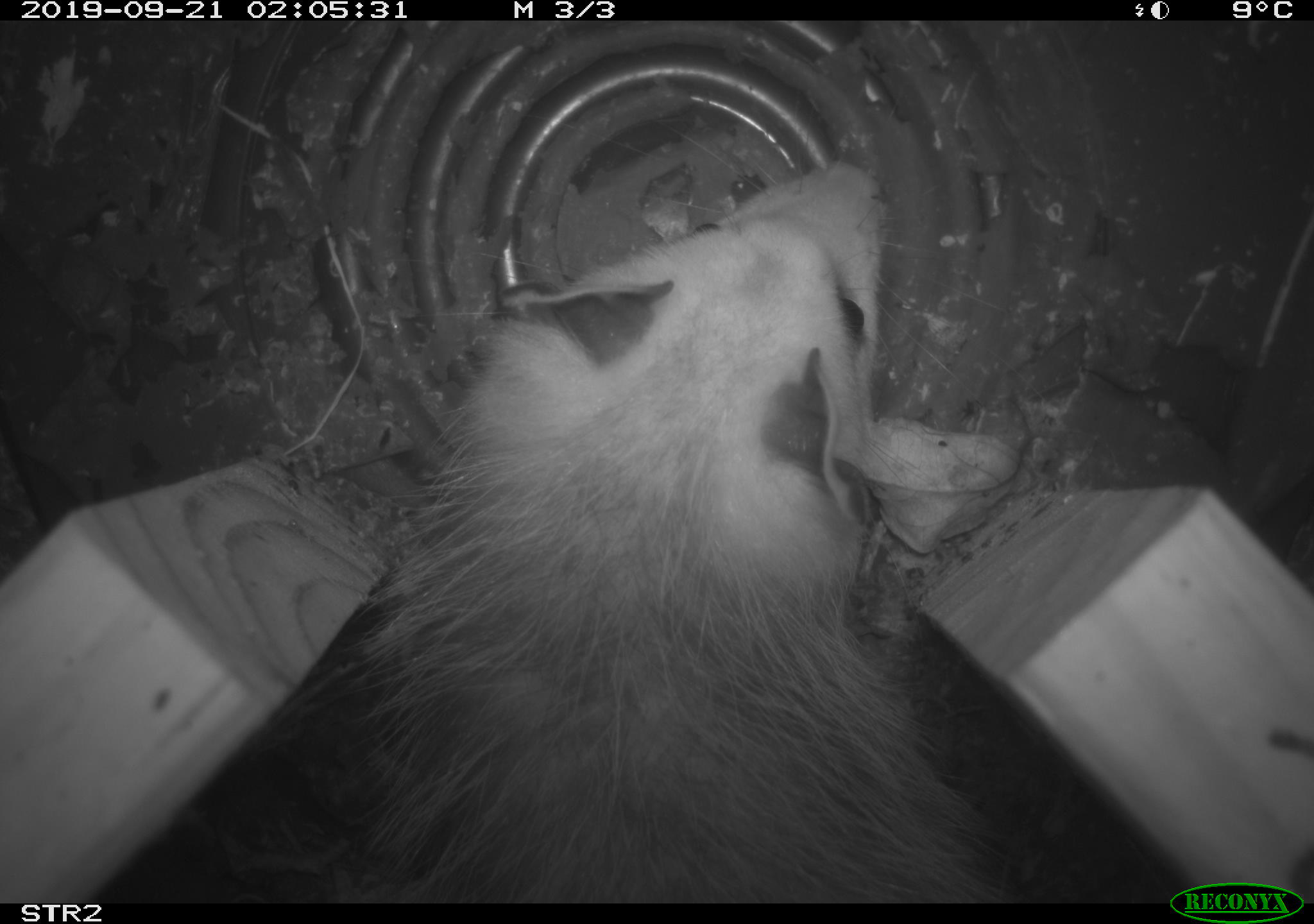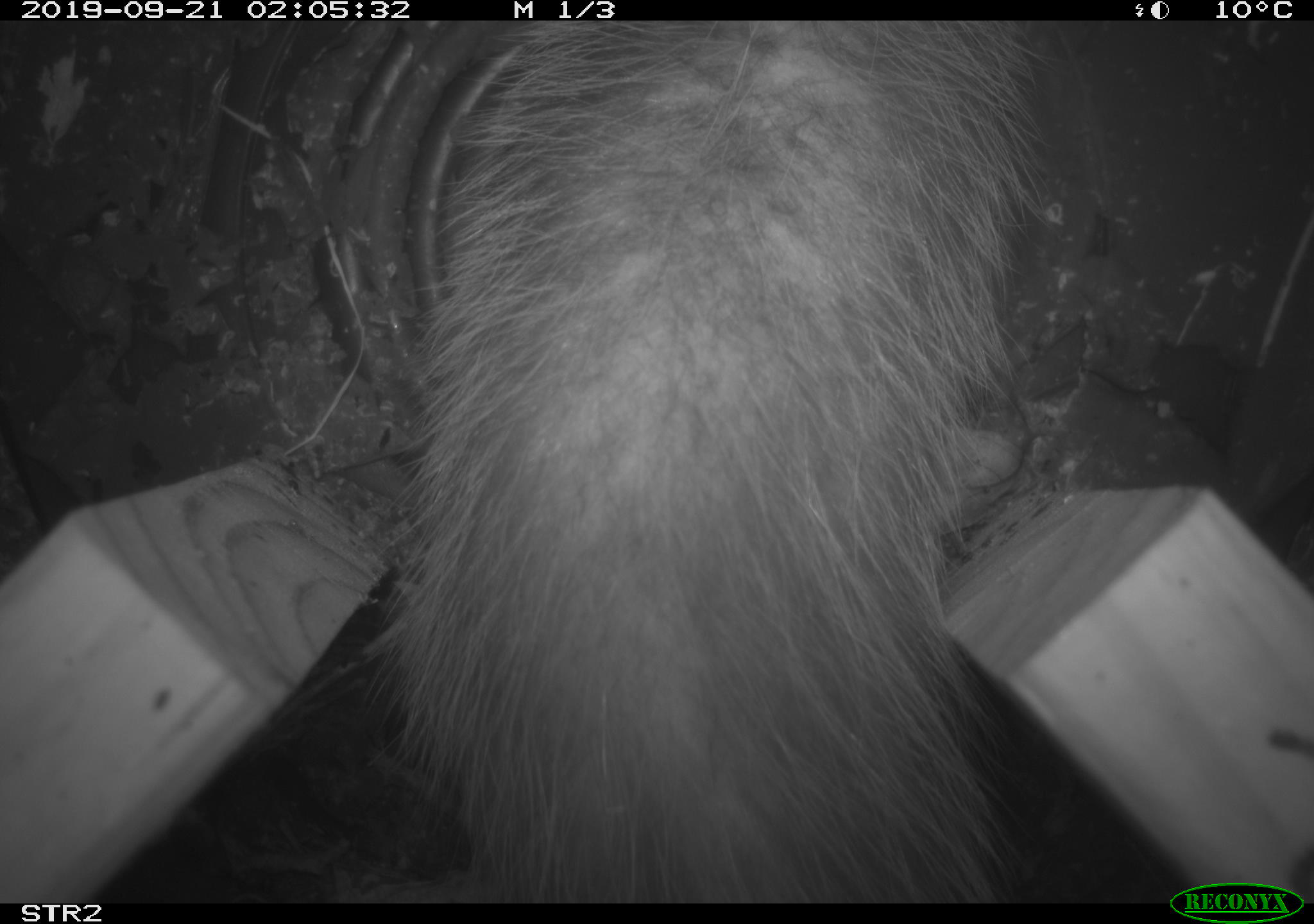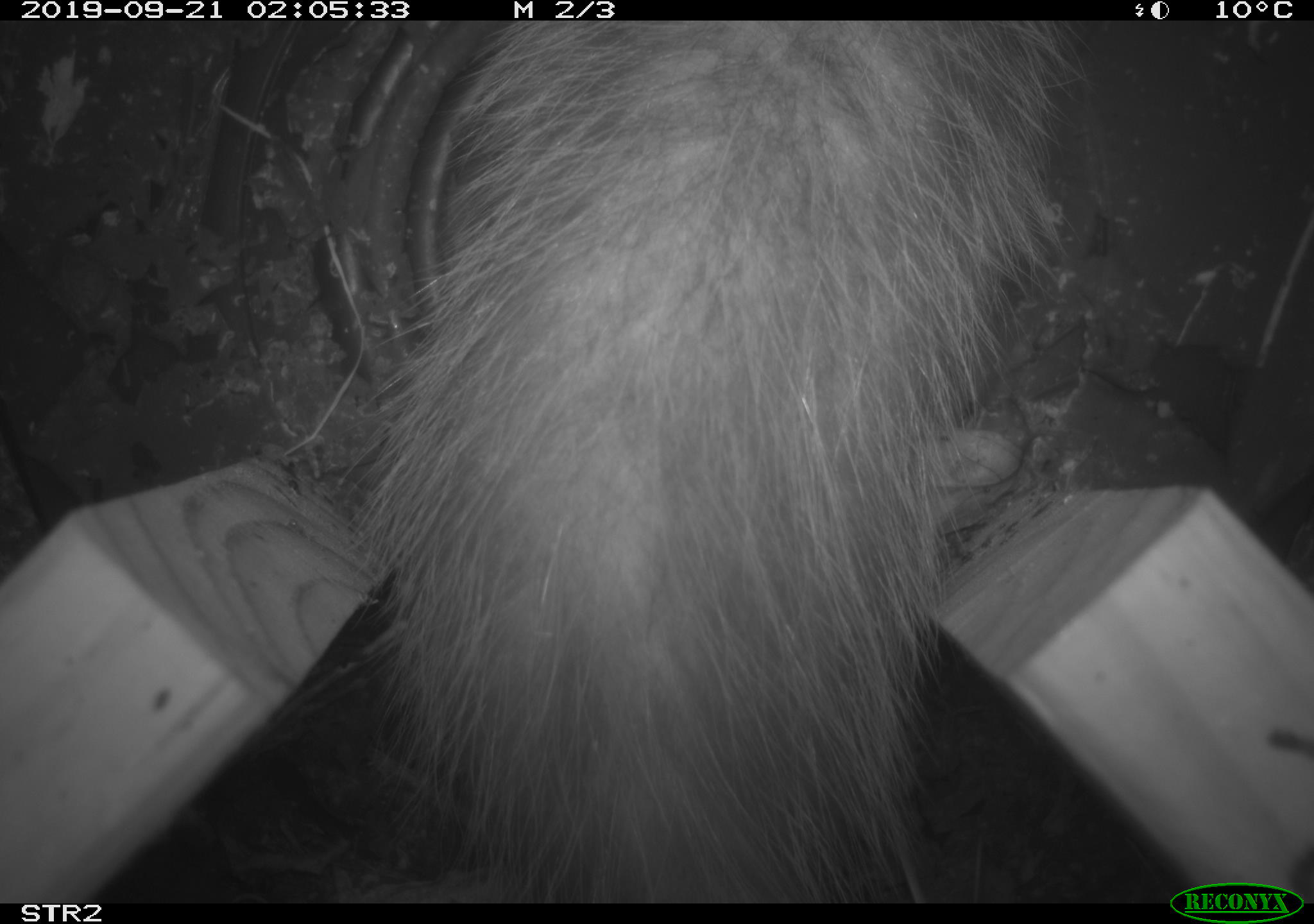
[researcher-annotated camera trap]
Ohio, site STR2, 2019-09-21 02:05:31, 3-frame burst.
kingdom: Animalia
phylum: Chordata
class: Mammalia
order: Didelphimorphia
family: Didelphidae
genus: Didelphis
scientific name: Didelphis virginiana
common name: virginia opossum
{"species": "virginia opossum (Didelphis virginiana)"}